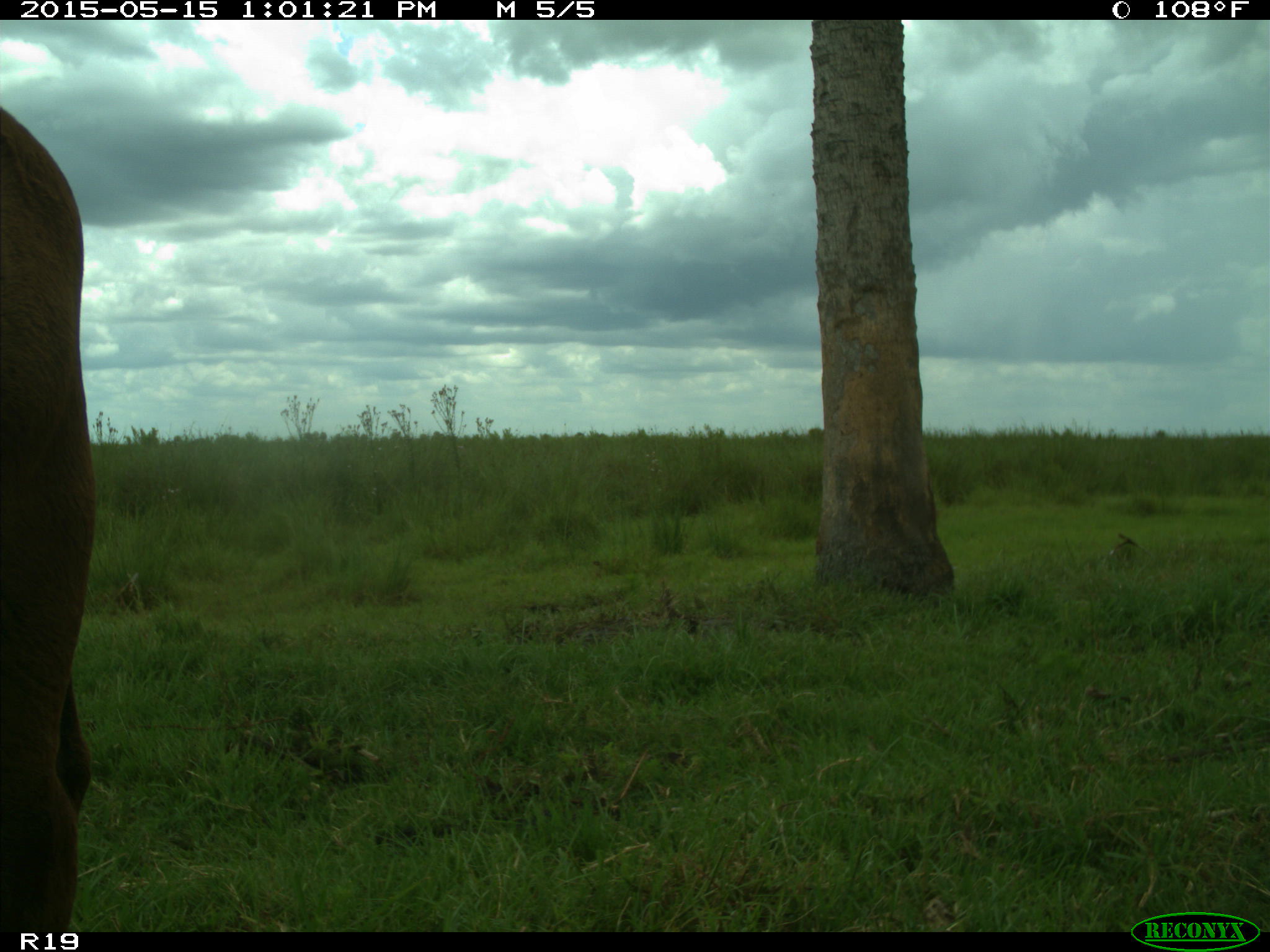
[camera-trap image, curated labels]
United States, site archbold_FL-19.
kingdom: Animalia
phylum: Chordata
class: Mammalia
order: Artiodactyla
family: Bovidae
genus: Bos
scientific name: Bos taurus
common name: domestic cow